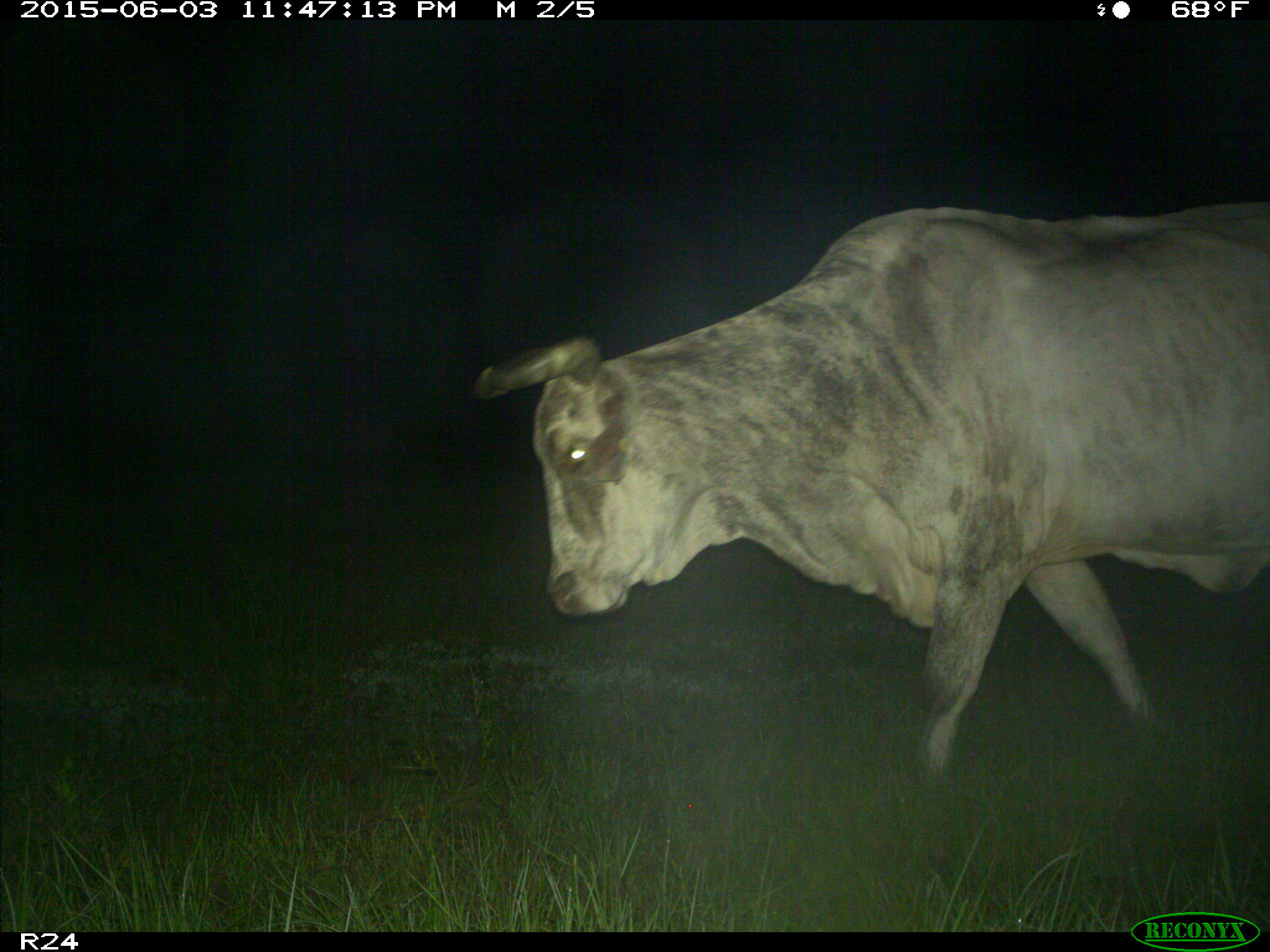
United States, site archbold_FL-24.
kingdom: Animalia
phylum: Chordata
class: Mammalia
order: Artiodactyla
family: Bovidae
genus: Bos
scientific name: Bos taurus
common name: domestic cow